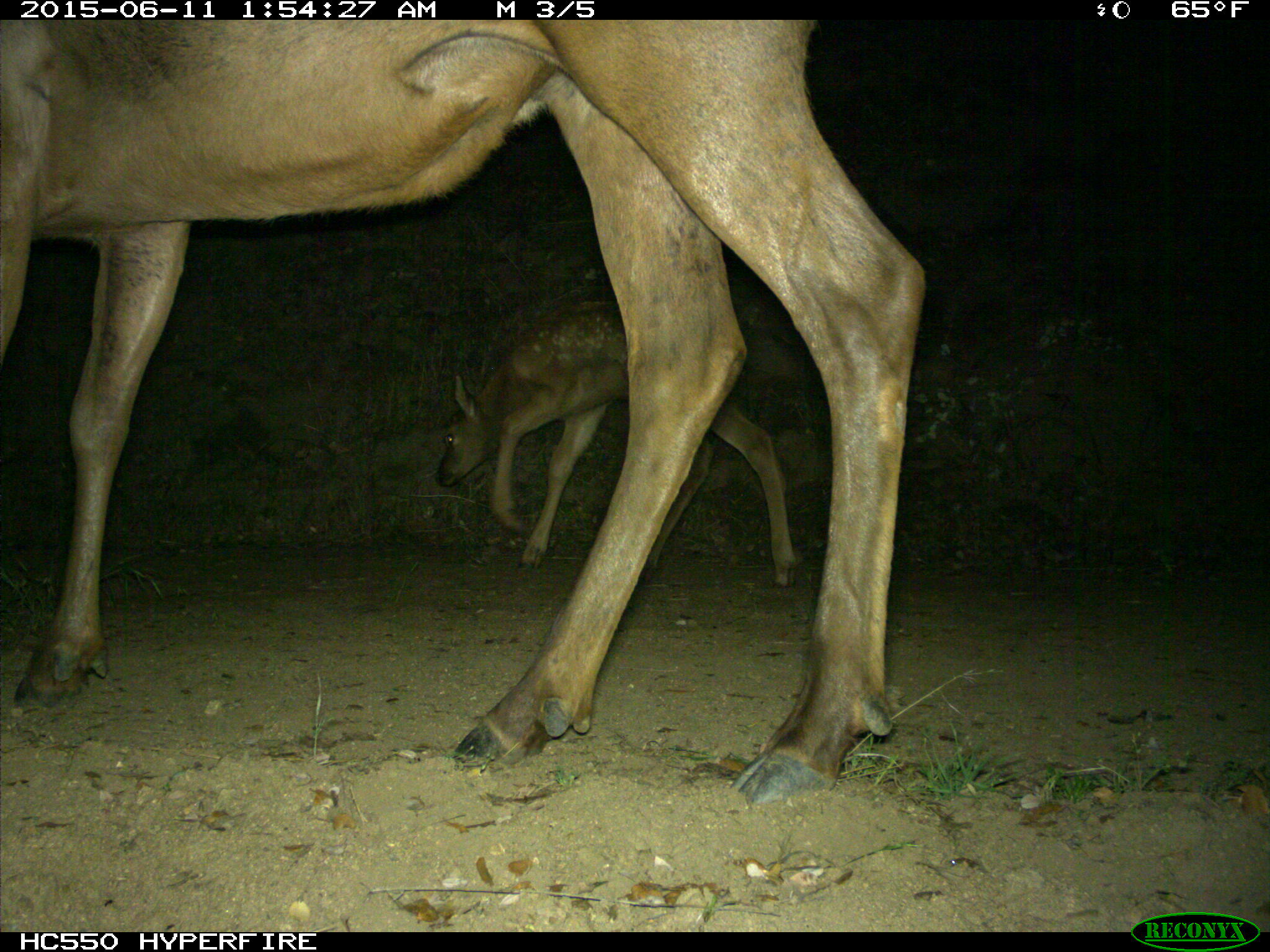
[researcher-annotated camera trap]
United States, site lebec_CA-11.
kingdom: Animalia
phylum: Chordata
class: Mammalia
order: Artiodactyla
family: Cervidae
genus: Cervus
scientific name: Cervus canadensis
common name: elk